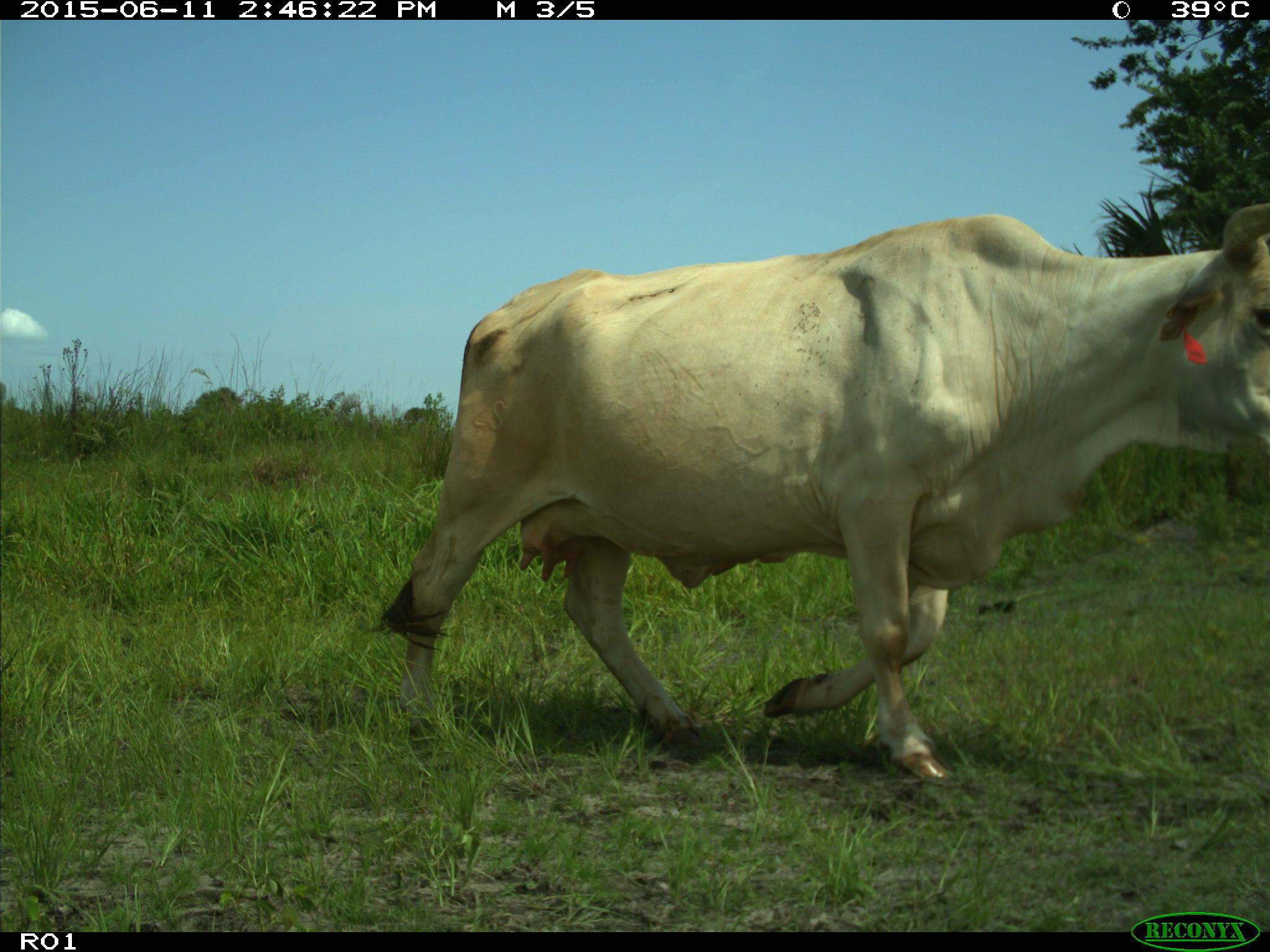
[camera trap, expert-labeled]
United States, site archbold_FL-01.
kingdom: Animalia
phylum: Chordata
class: Mammalia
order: Artiodactyla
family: Bovidae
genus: Bos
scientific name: Bos taurus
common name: domestic cow